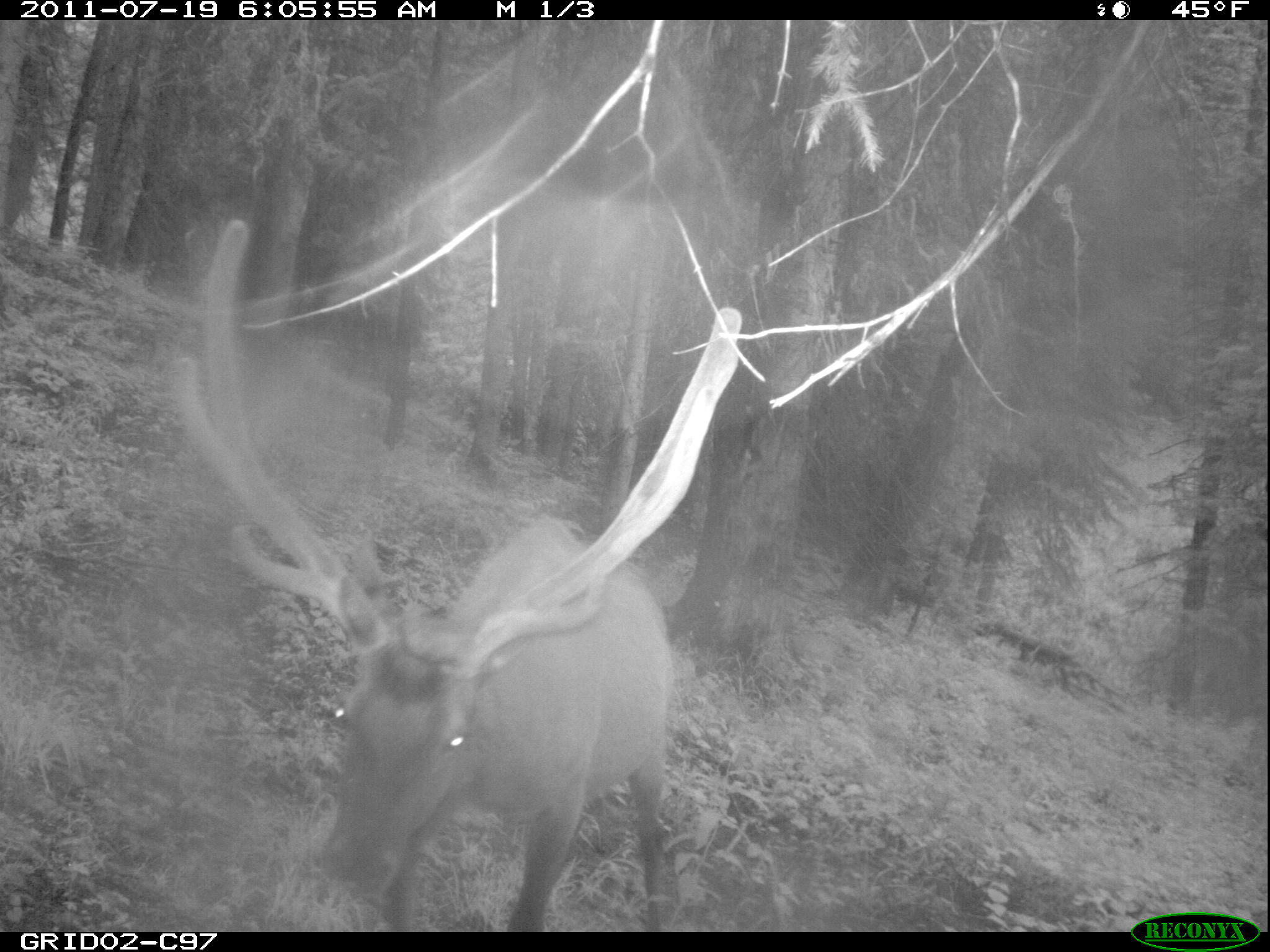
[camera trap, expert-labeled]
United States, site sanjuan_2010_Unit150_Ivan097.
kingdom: Animalia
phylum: Chordata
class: Mammalia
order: Artiodactyla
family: Cervidae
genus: Cervus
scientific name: Cervus elaphus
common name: red deer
Cervus elaphus (red deer).